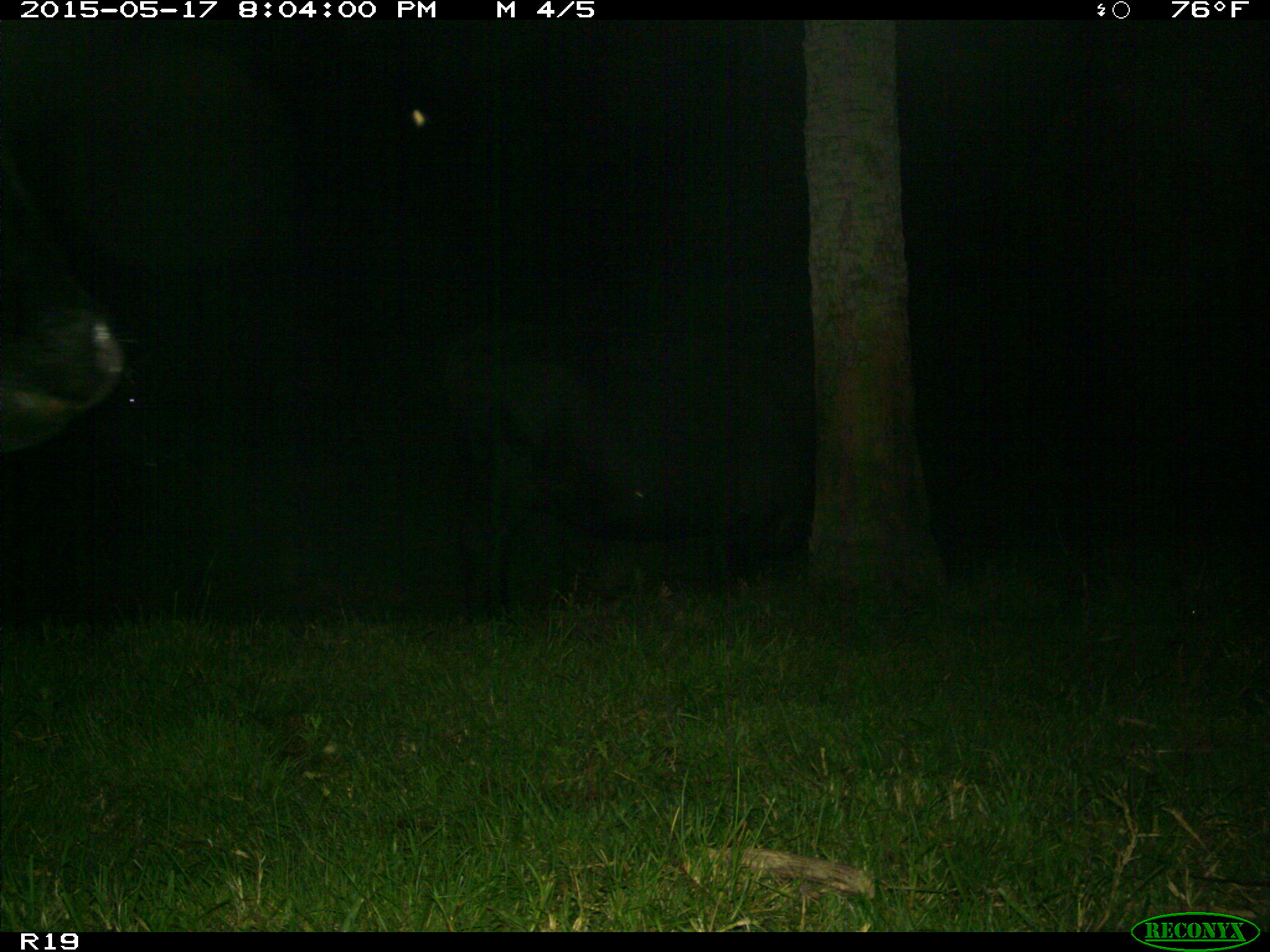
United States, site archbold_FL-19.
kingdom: Animalia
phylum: Chordata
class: Mammalia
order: Artiodactyla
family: Bovidae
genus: Bos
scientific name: Bos taurus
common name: domestic cow